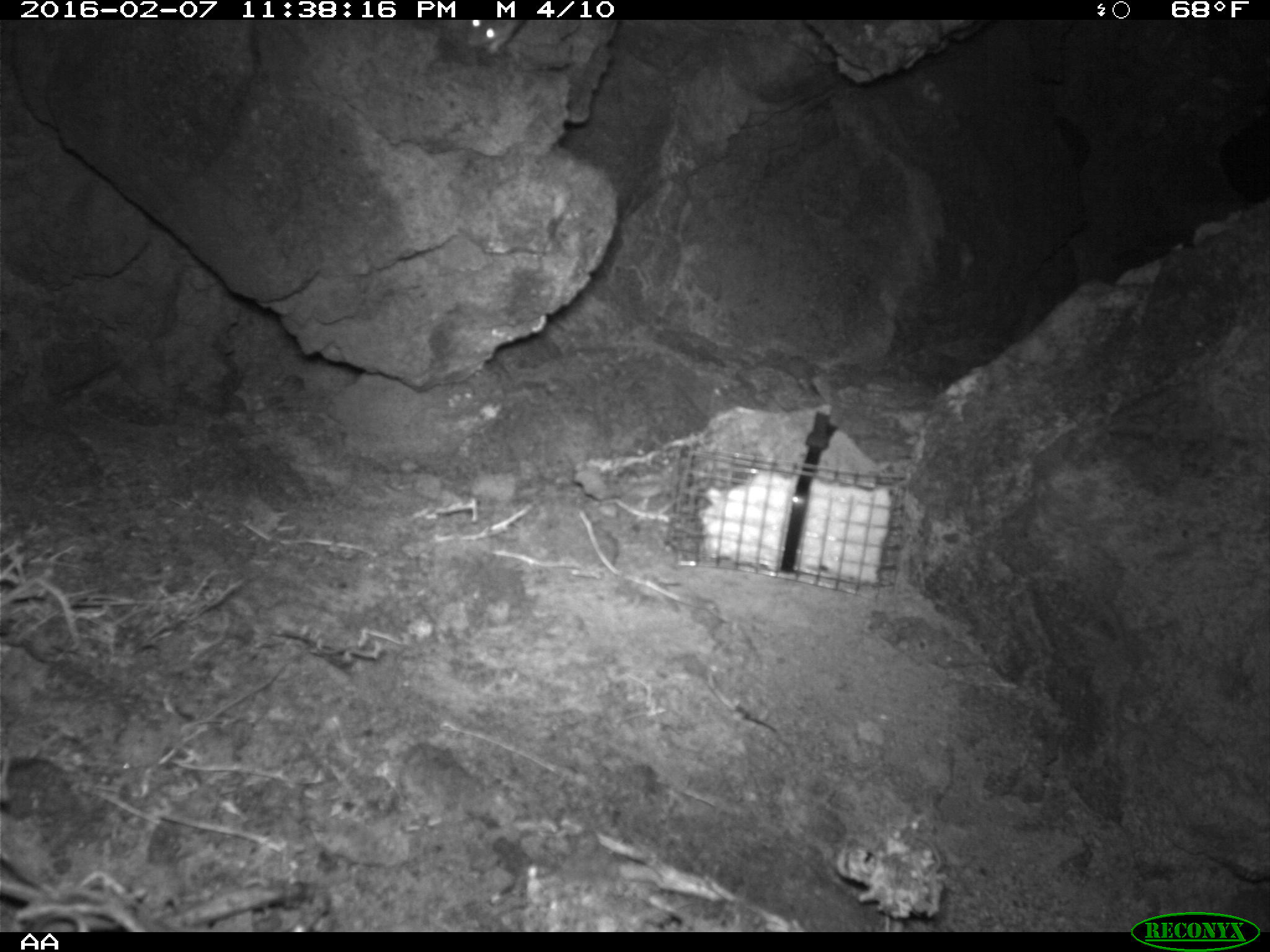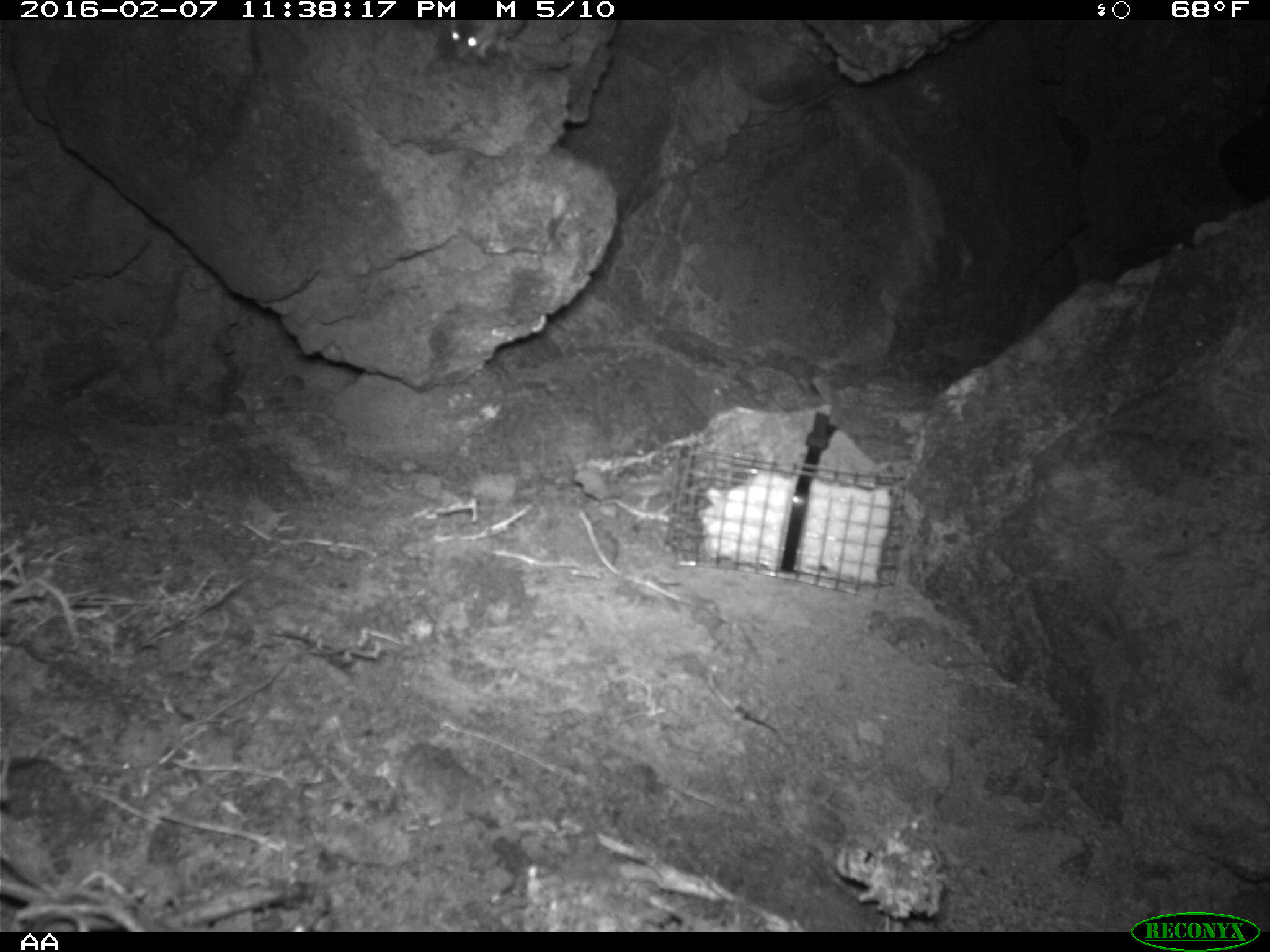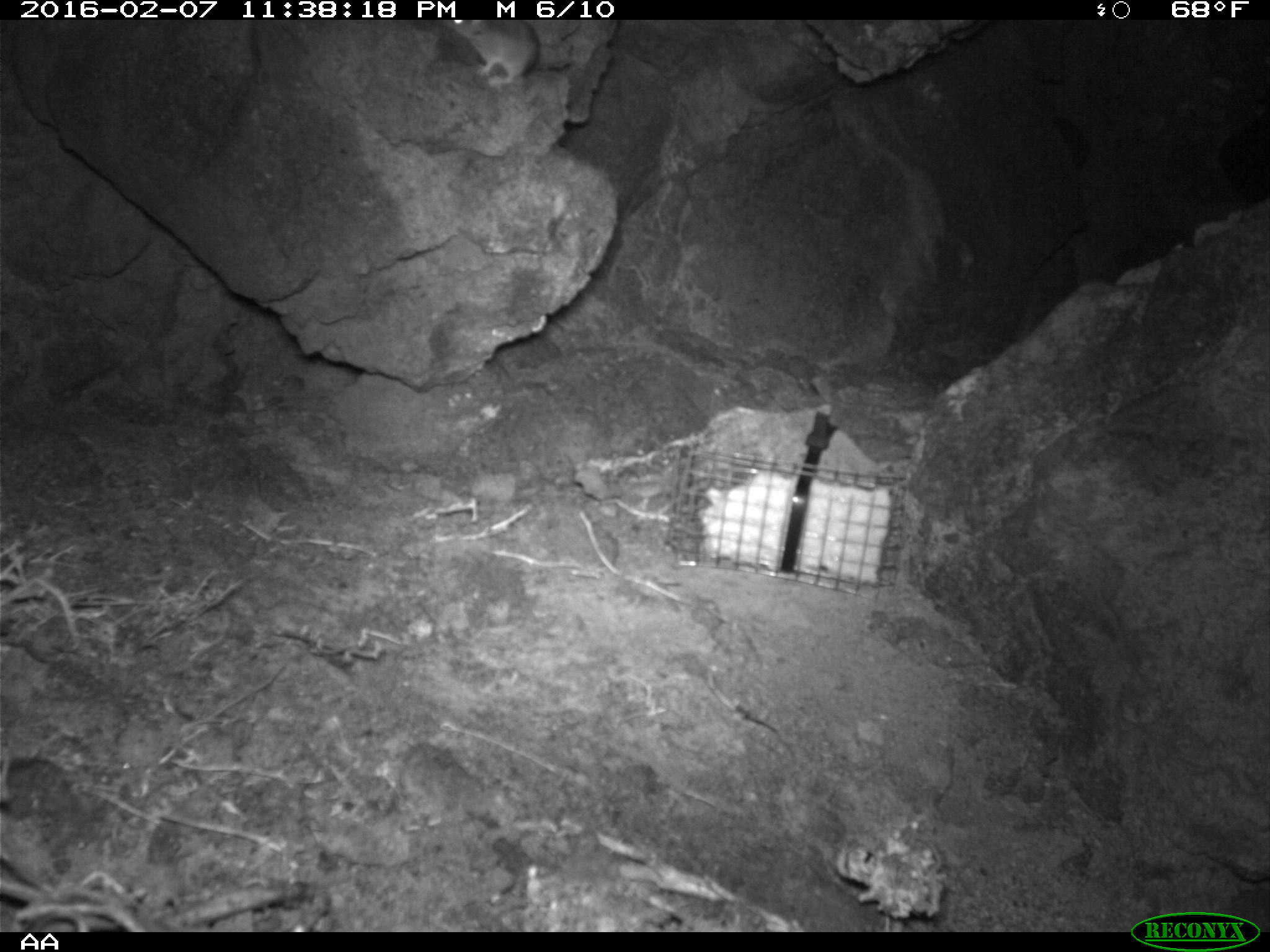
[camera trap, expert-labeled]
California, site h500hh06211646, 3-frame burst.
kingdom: Animalia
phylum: Chordata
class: Mammalia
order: Rodentia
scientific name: Rodentia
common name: rodent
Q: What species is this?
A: Rodent (Rodentia).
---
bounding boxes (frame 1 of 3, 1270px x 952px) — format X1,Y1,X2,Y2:
rodent: 466,19,525,53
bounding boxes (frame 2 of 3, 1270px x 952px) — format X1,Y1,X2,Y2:
rodent: 446,21,531,65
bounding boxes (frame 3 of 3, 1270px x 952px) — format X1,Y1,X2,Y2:
rodent: 440,20,540,87